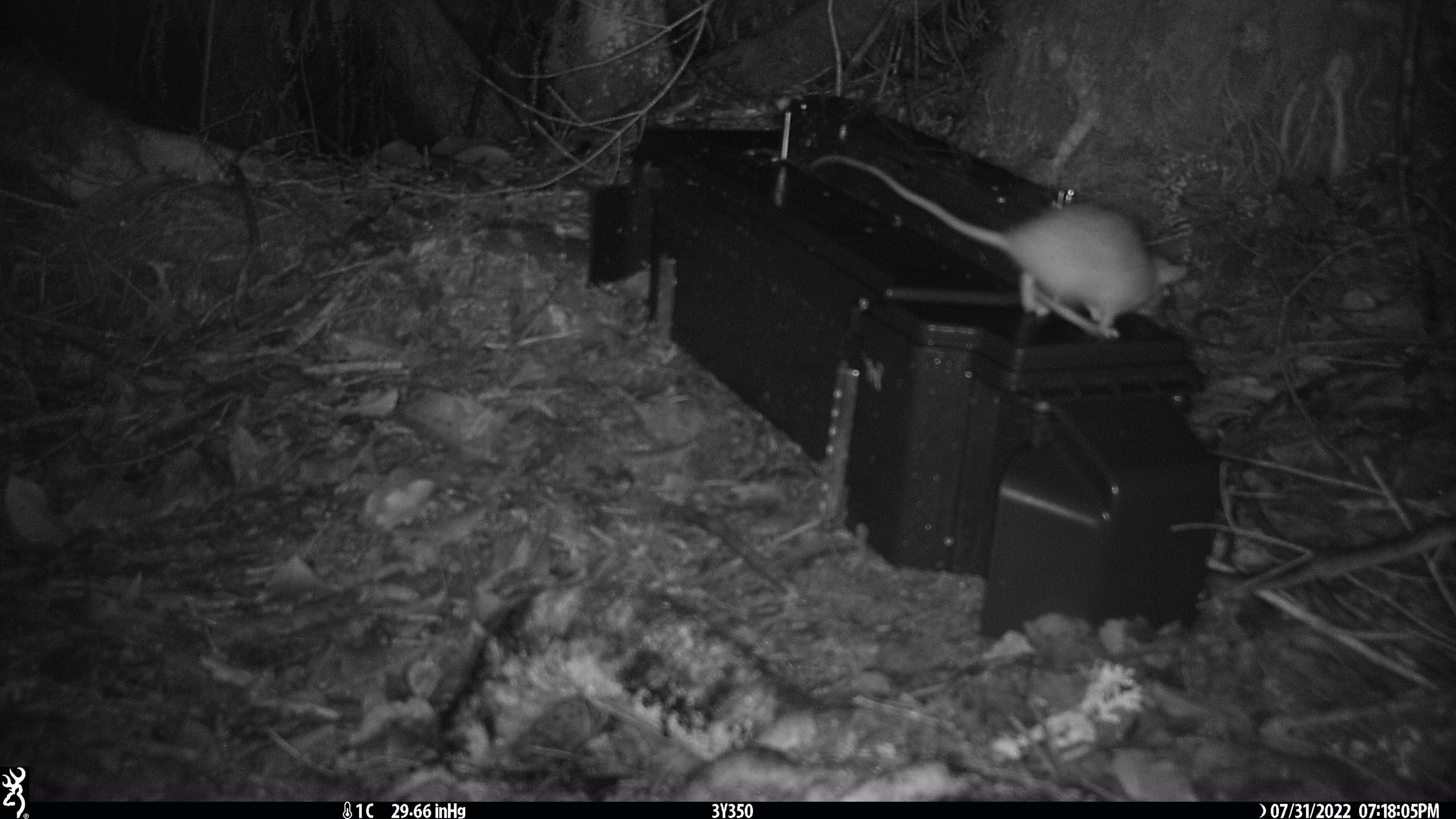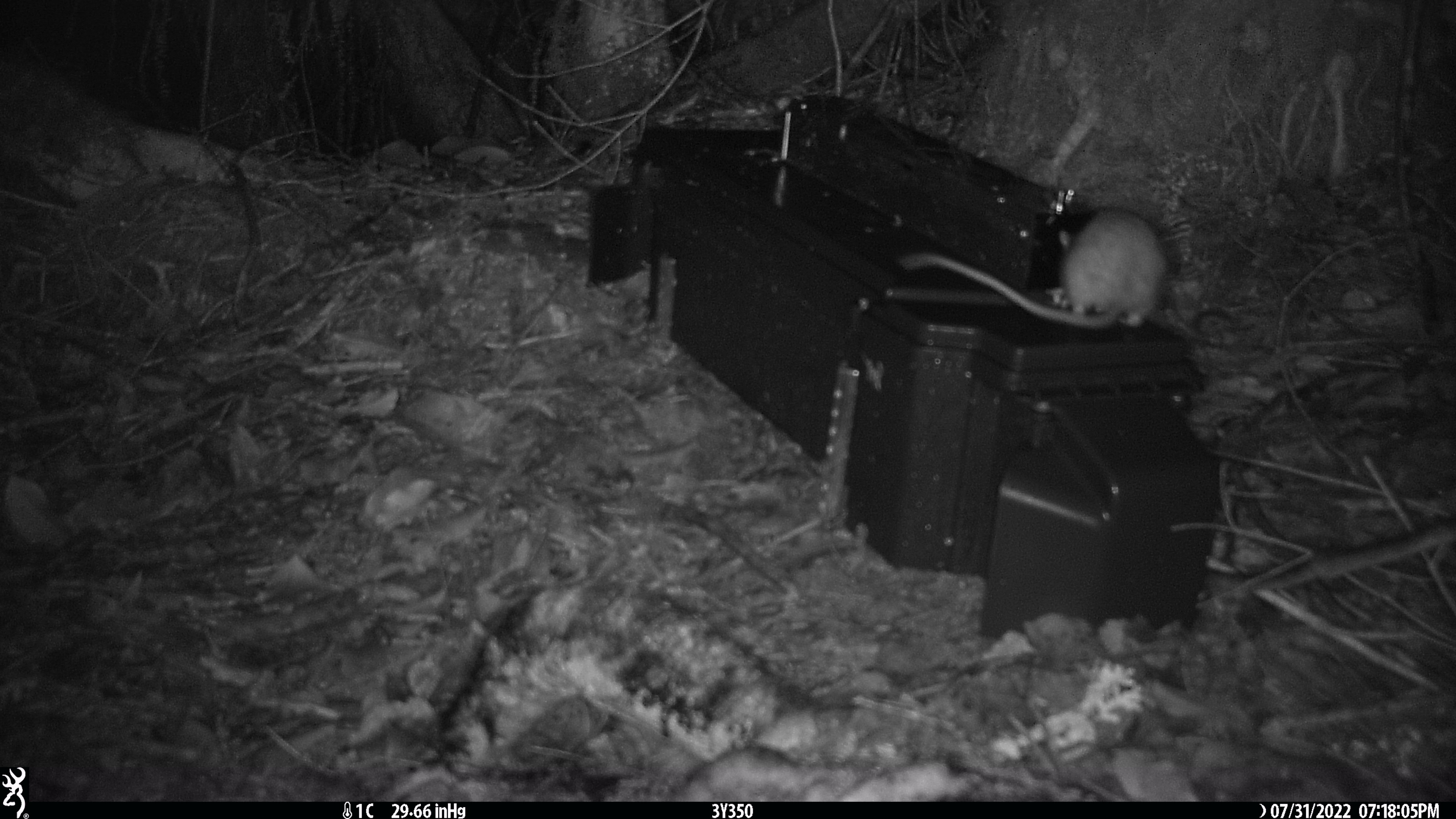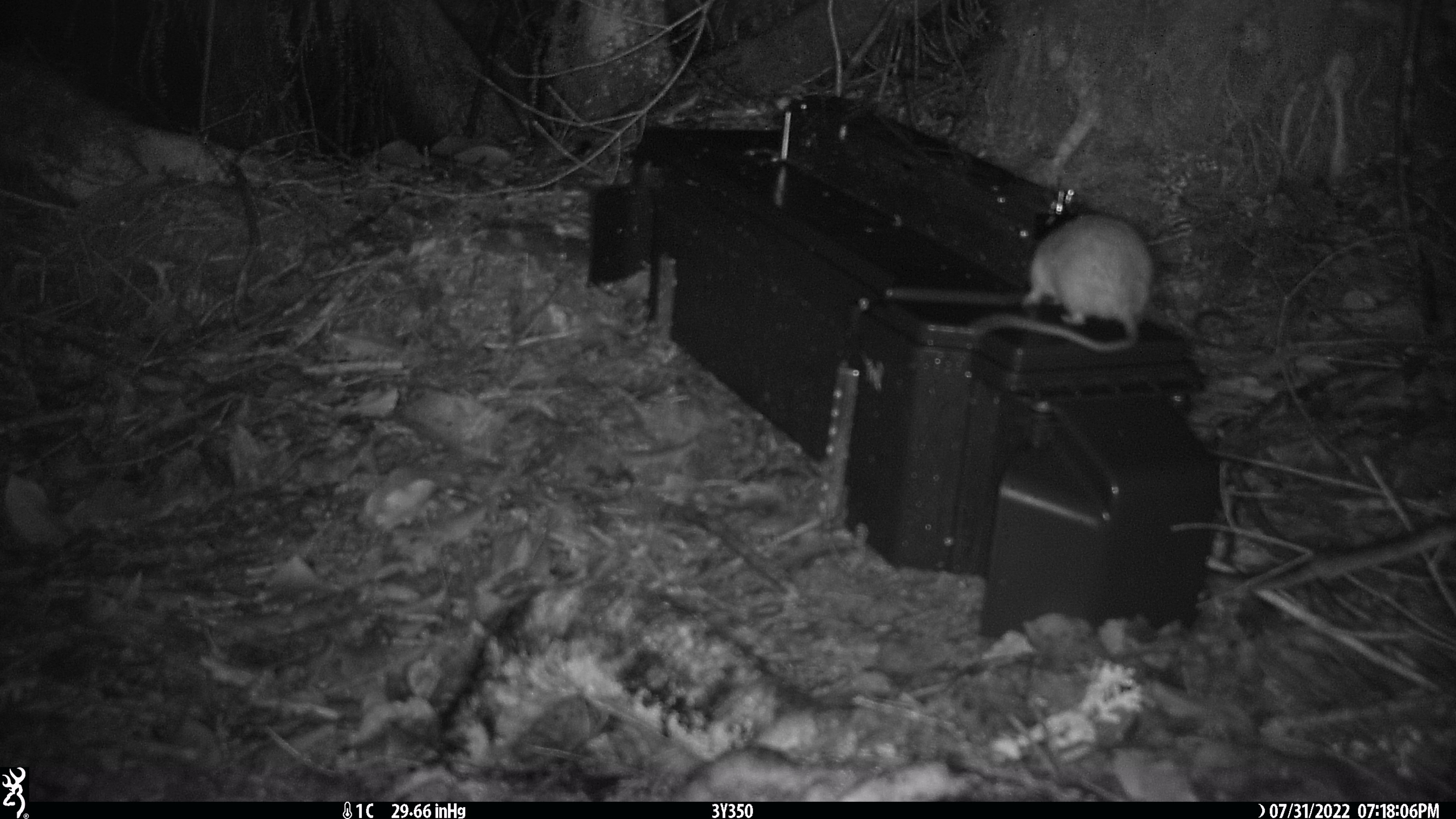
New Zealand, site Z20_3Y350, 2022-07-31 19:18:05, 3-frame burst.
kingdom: Animalia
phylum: Chordata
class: Mammalia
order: Rodentia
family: Muridae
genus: Rattus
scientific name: Rattus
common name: rat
Rat (Rattus).